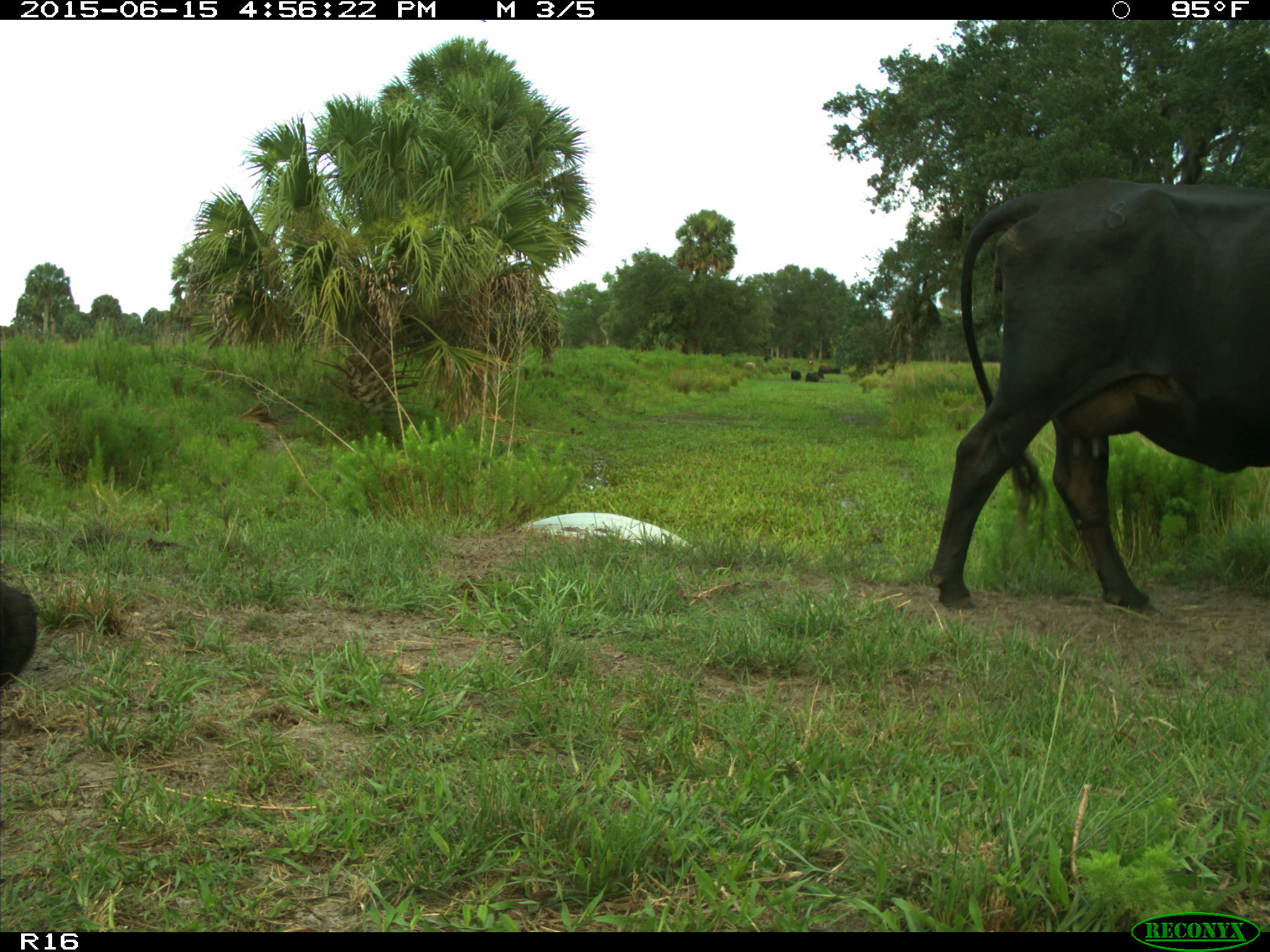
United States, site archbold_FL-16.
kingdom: Animalia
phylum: Chordata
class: Mammalia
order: Artiodactyla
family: Bovidae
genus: Bos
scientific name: Bos taurus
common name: domestic cow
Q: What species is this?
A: Bos taurus (domestic cow).